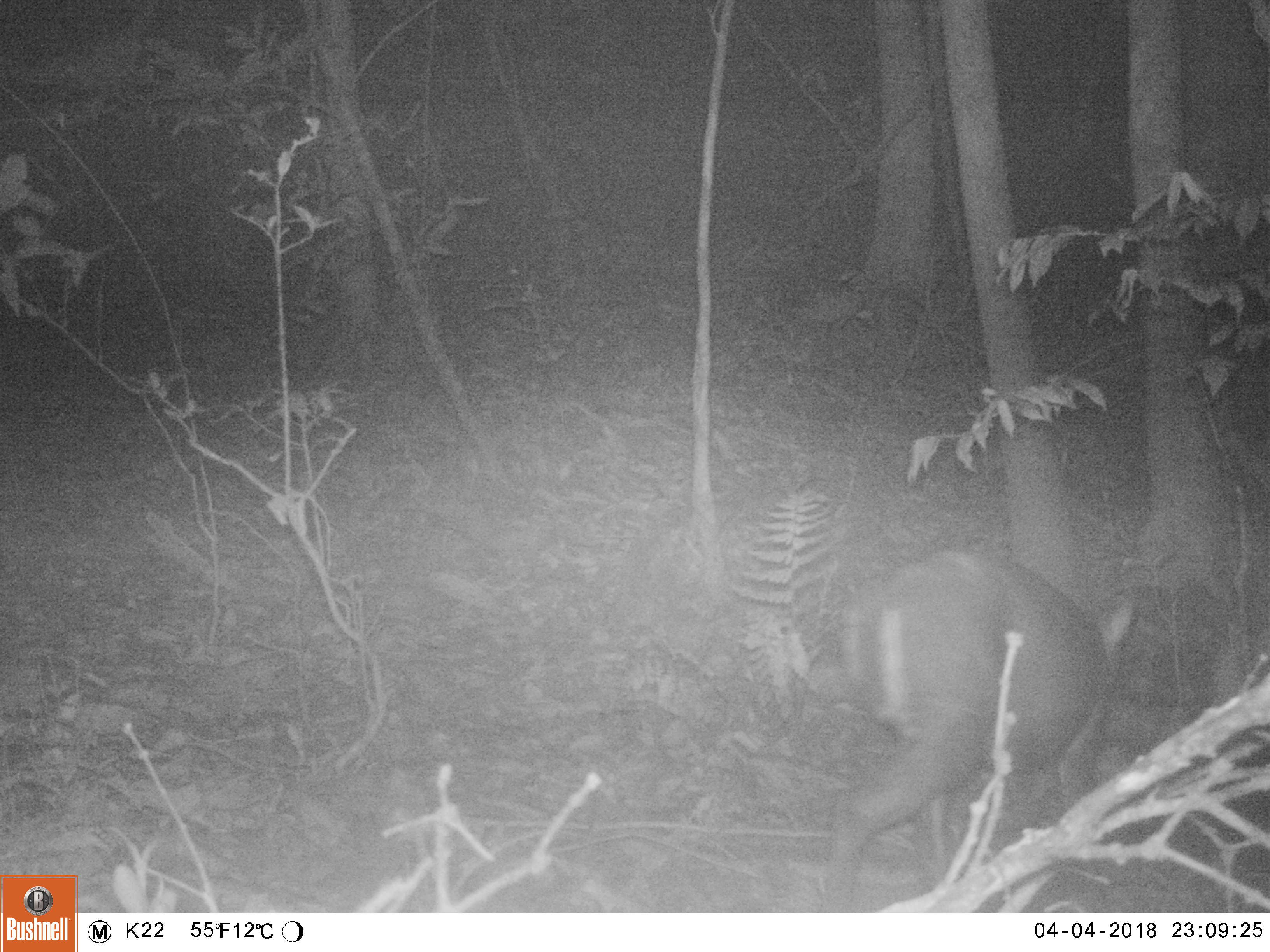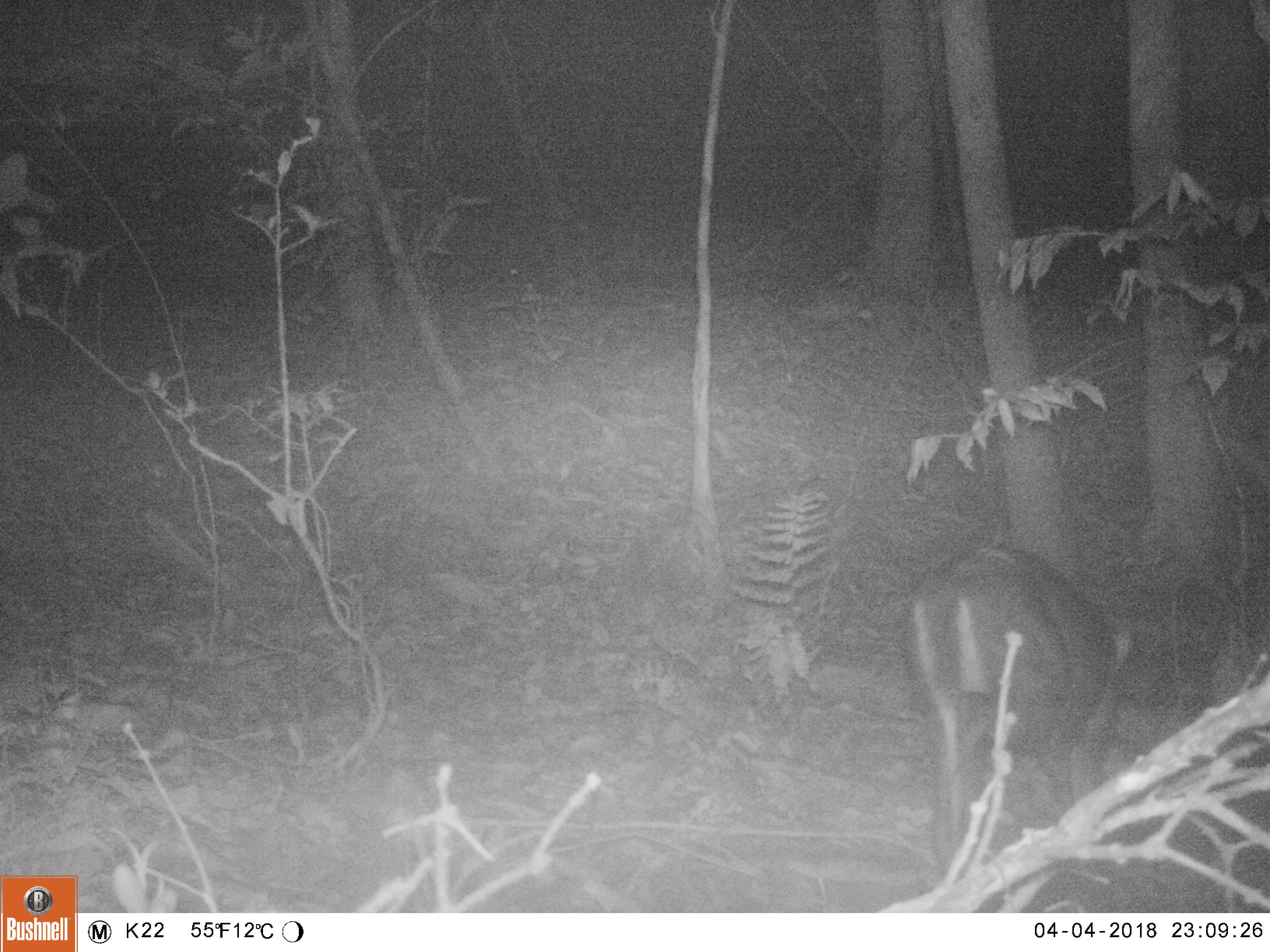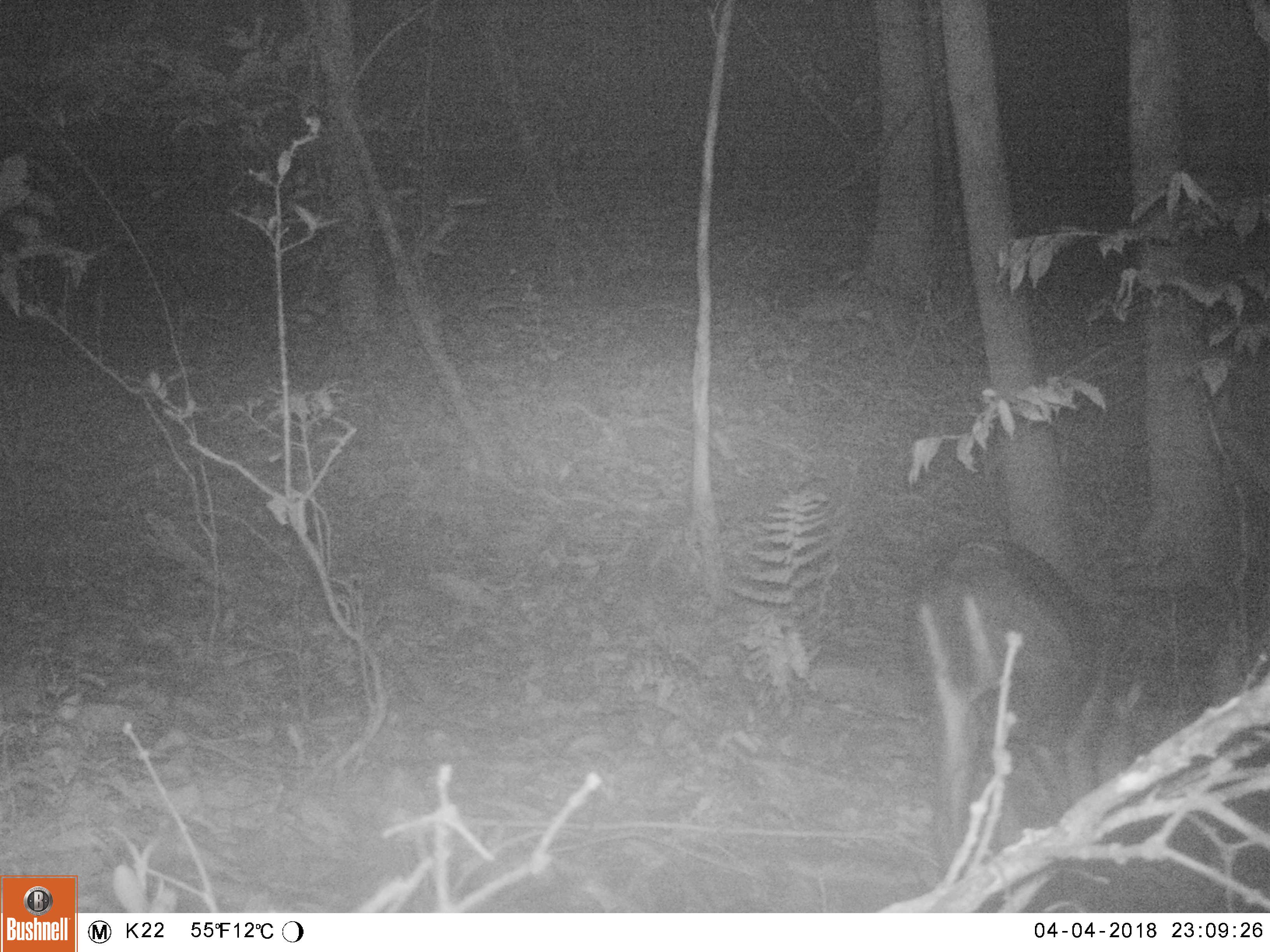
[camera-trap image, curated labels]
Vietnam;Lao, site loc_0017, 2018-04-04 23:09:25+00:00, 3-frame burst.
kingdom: Animalia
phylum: Chordata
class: Mammalia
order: Artiodactyla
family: Cervidae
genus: Muntiacus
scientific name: Muntiacus rooseveltorum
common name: roosevelt's muntjac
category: roosevelts muntjac group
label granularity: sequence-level